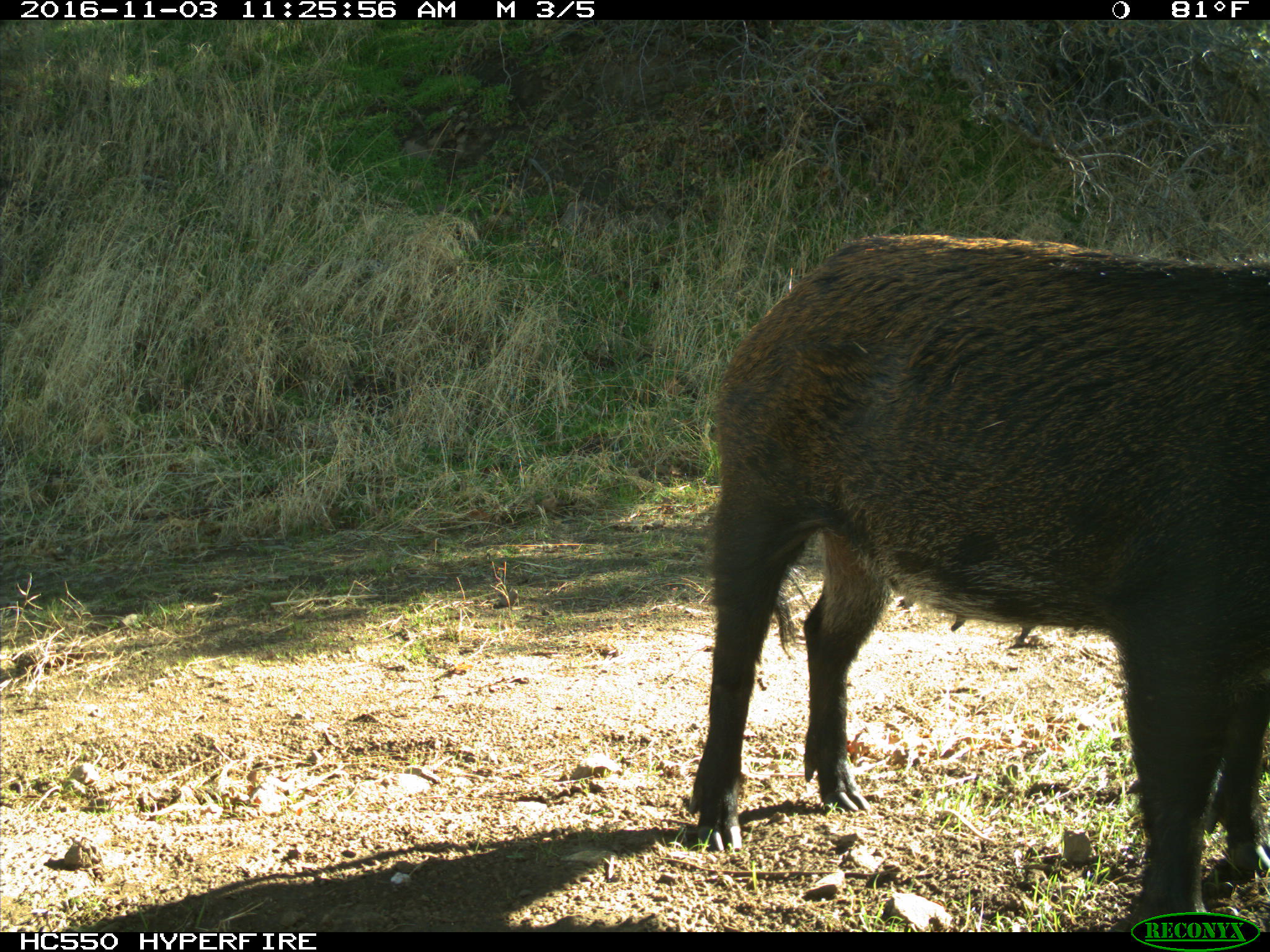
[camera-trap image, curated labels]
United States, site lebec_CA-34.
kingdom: Animalia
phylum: Chordata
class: Mammalia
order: Artiodactyla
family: Suidae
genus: Sus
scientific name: Sus scrofa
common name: wild boar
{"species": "Sus scrofa (wild boar)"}